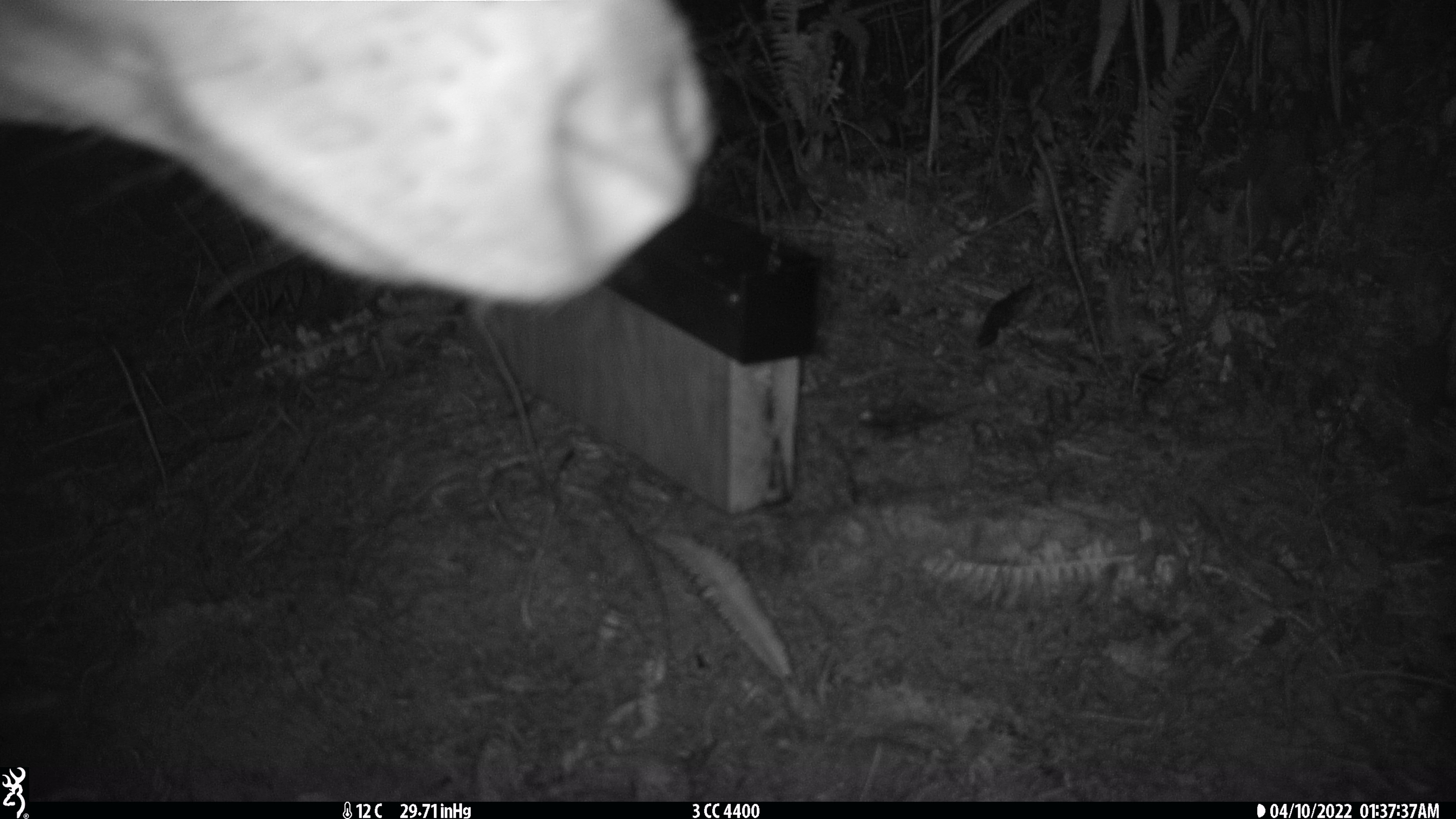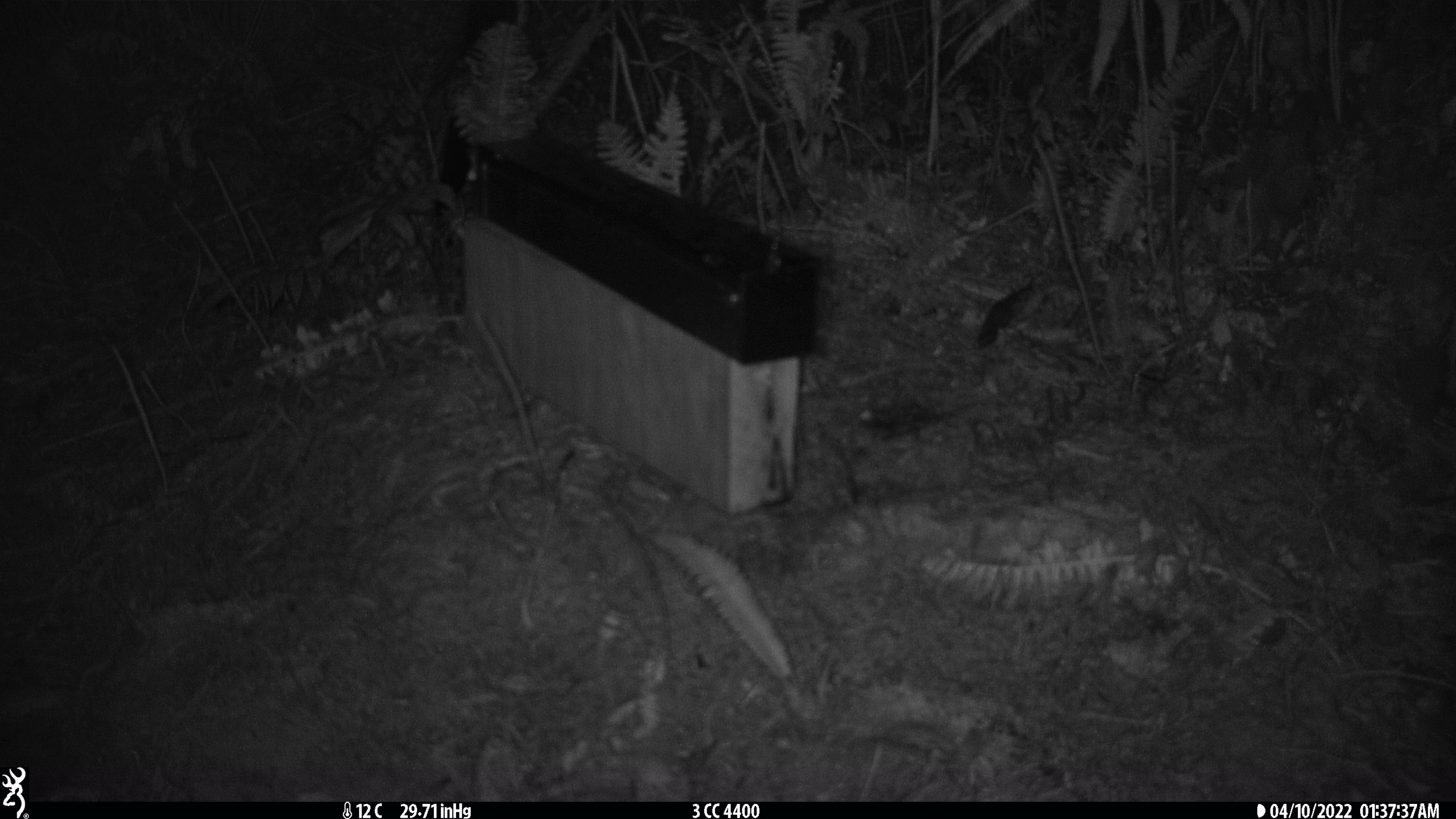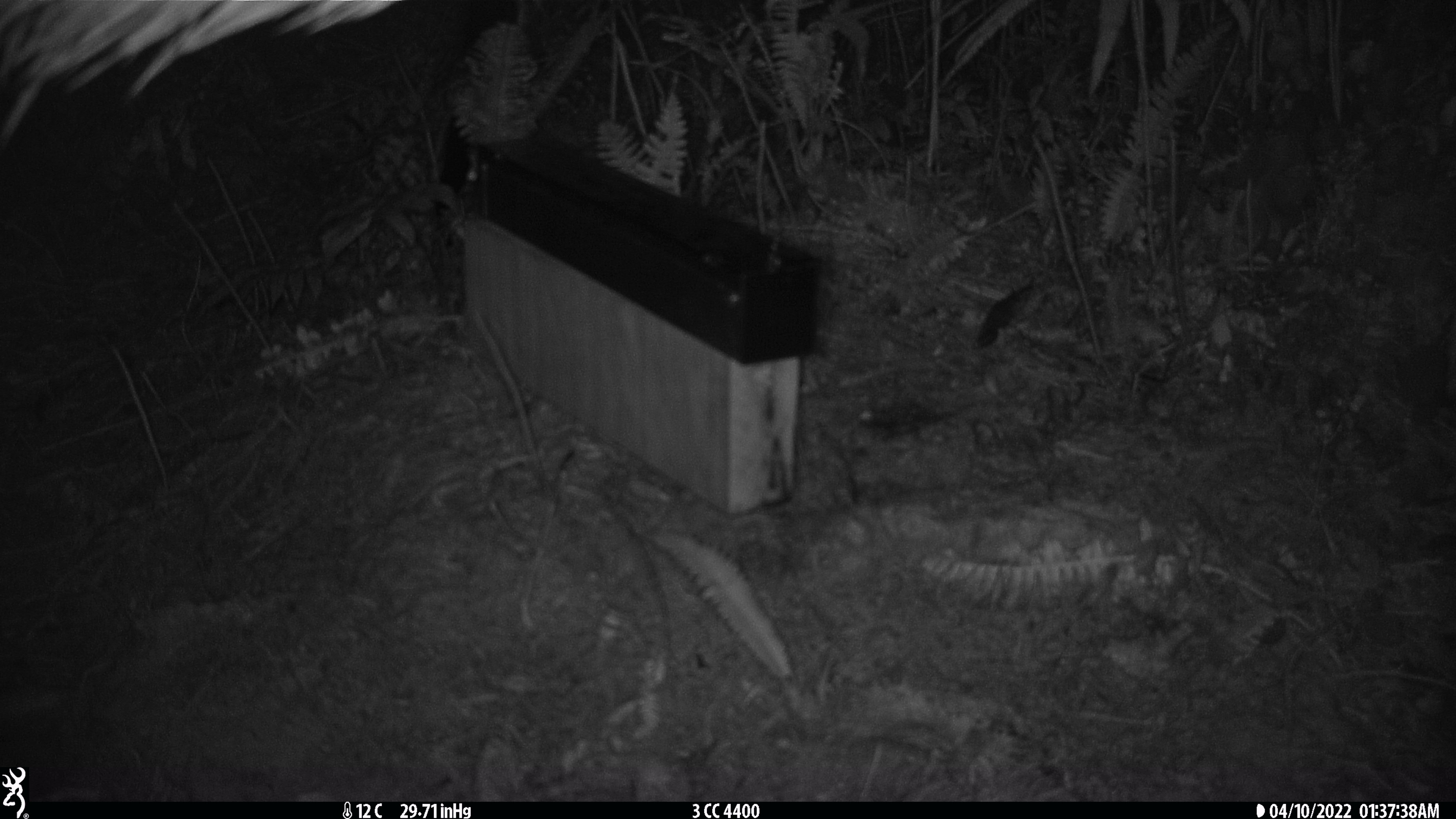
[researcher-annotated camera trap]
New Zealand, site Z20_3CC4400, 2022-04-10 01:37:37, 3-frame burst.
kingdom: Animalia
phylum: Chordata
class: Mammalia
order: Artiodactyla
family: Cervidae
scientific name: Cervidae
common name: deer